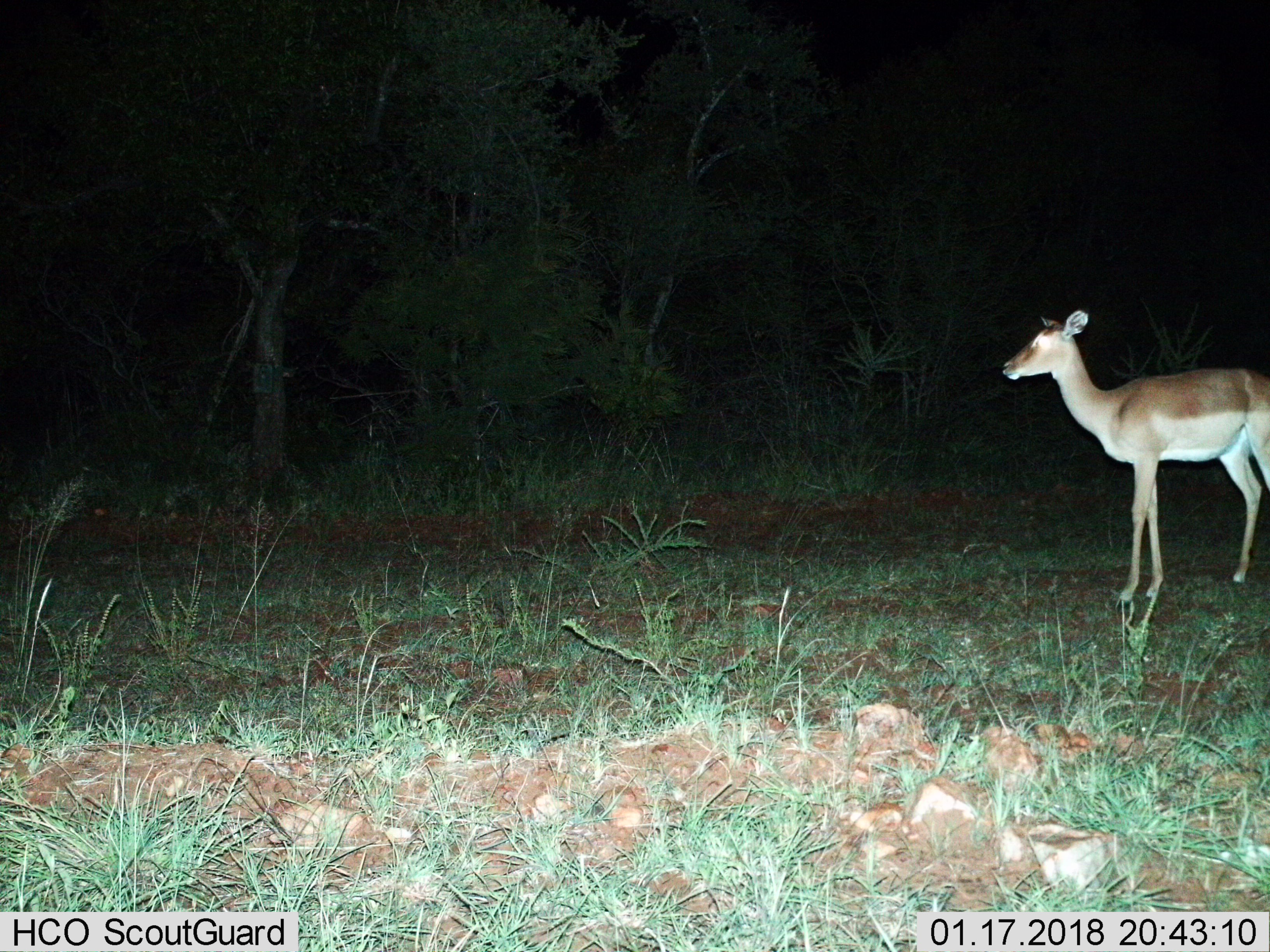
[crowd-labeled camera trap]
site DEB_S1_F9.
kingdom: Animalia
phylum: Chordata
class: Mammalia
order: Artiodactyla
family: Bovidae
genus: Aepyceros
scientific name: Aepyceros melampus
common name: impala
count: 1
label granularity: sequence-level